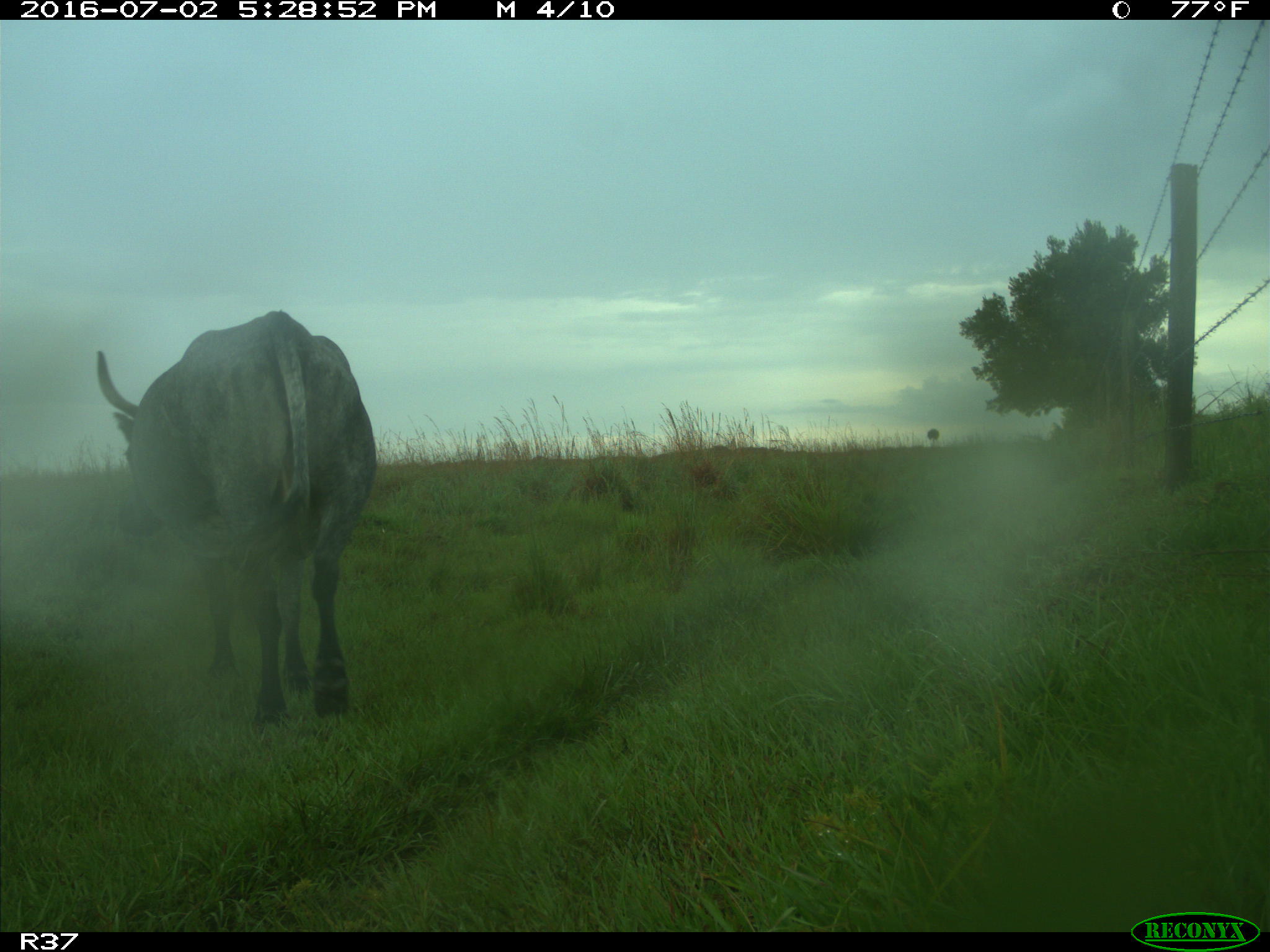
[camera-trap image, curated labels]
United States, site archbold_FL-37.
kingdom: Animalia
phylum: Chordata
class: Mammalia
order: Artiodactyla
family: Bovidae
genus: Bos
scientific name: Bos taurus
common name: domestic cow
Bos taurus (domestic cow).